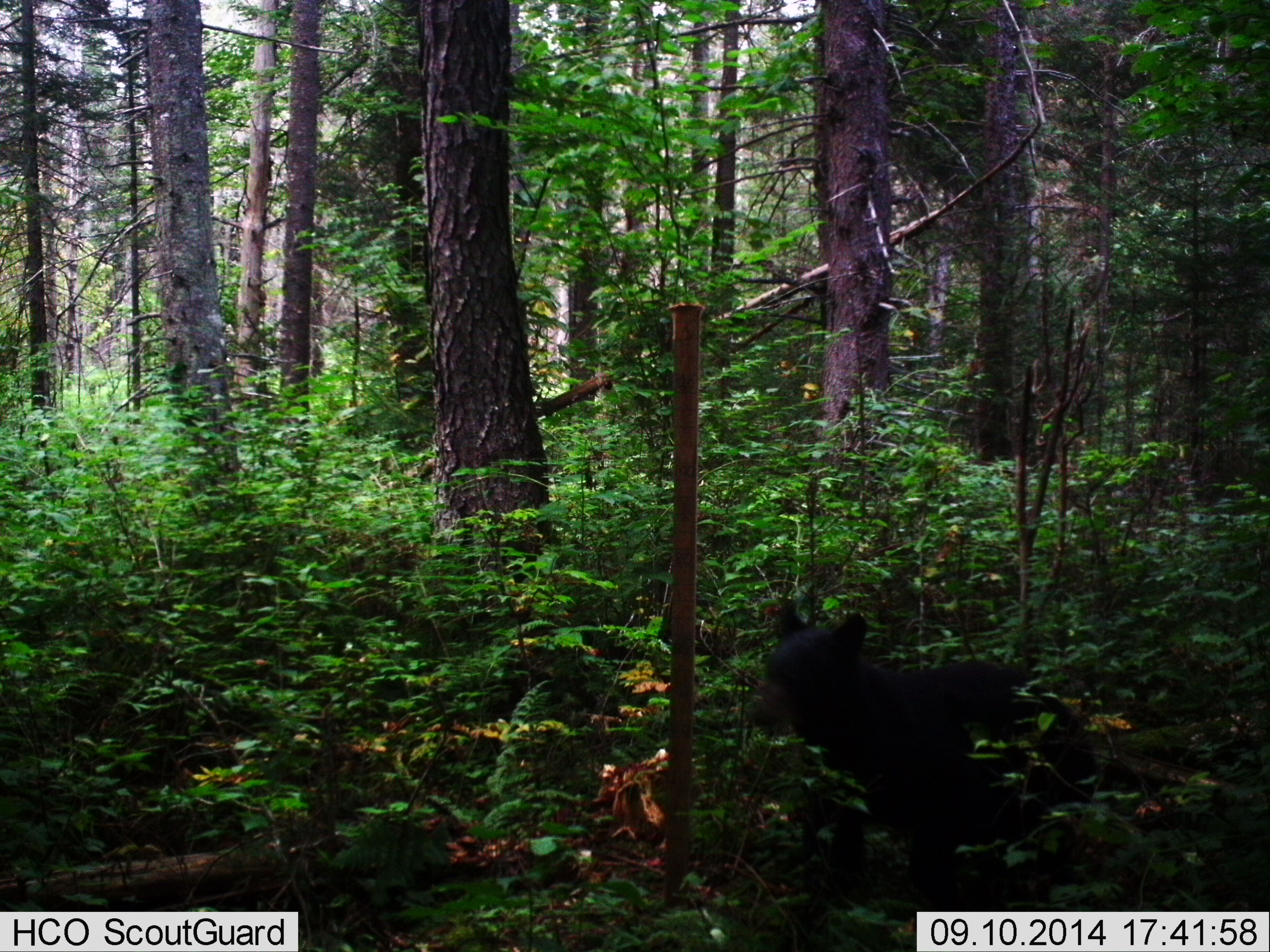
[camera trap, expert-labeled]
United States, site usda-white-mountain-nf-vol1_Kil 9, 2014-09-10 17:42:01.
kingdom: Animalia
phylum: Chordata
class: Mammalia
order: Carnivora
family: Ursidae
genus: Ursus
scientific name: Ursus americanus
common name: black bear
Black bear (Ursus americanus).